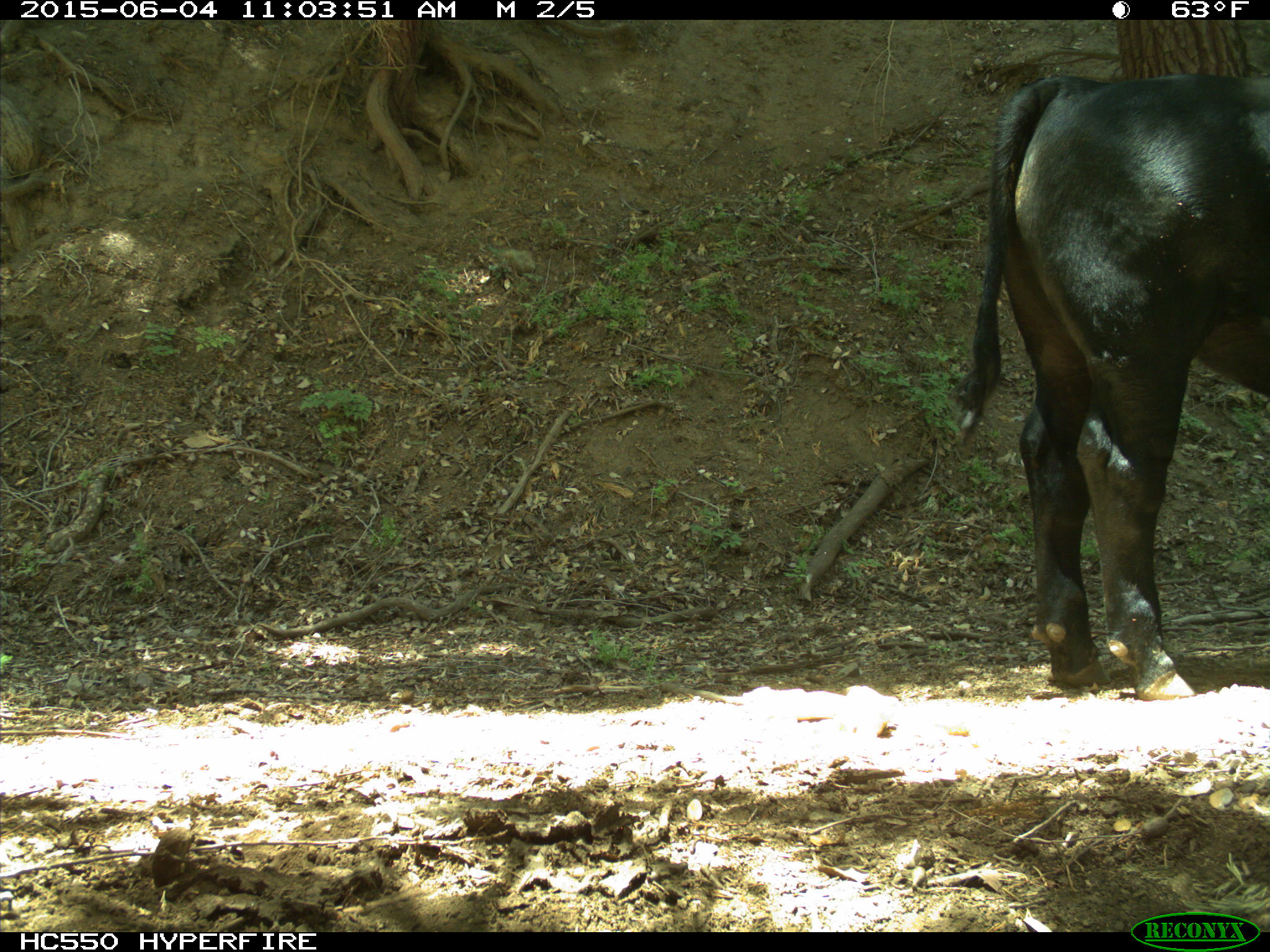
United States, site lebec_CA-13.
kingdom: Animalia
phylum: Chordata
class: Mammalia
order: Artiodactyla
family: Bovidae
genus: Bos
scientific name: Bos taurus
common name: domestic cow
Bos taurus (domestic cow).